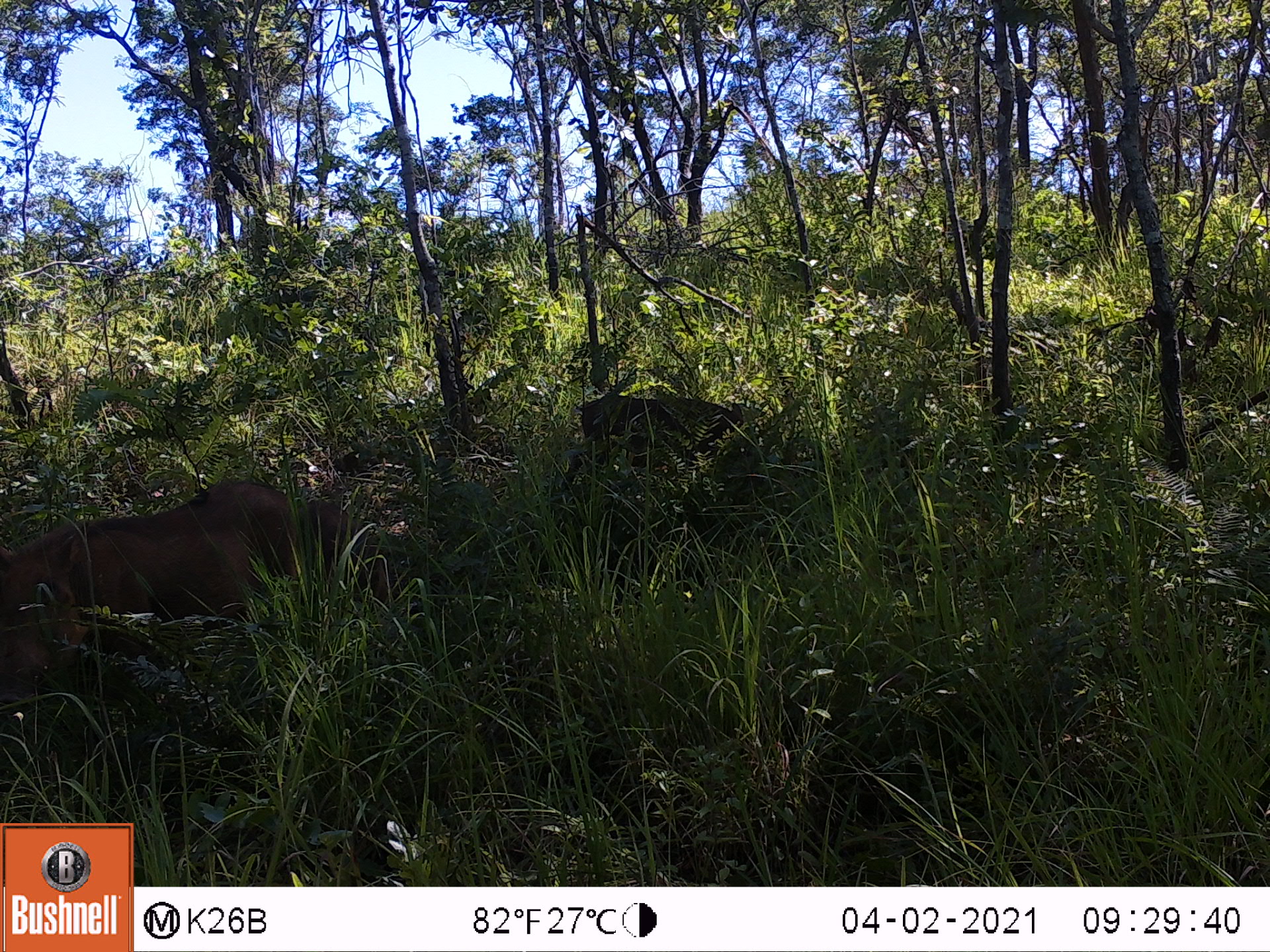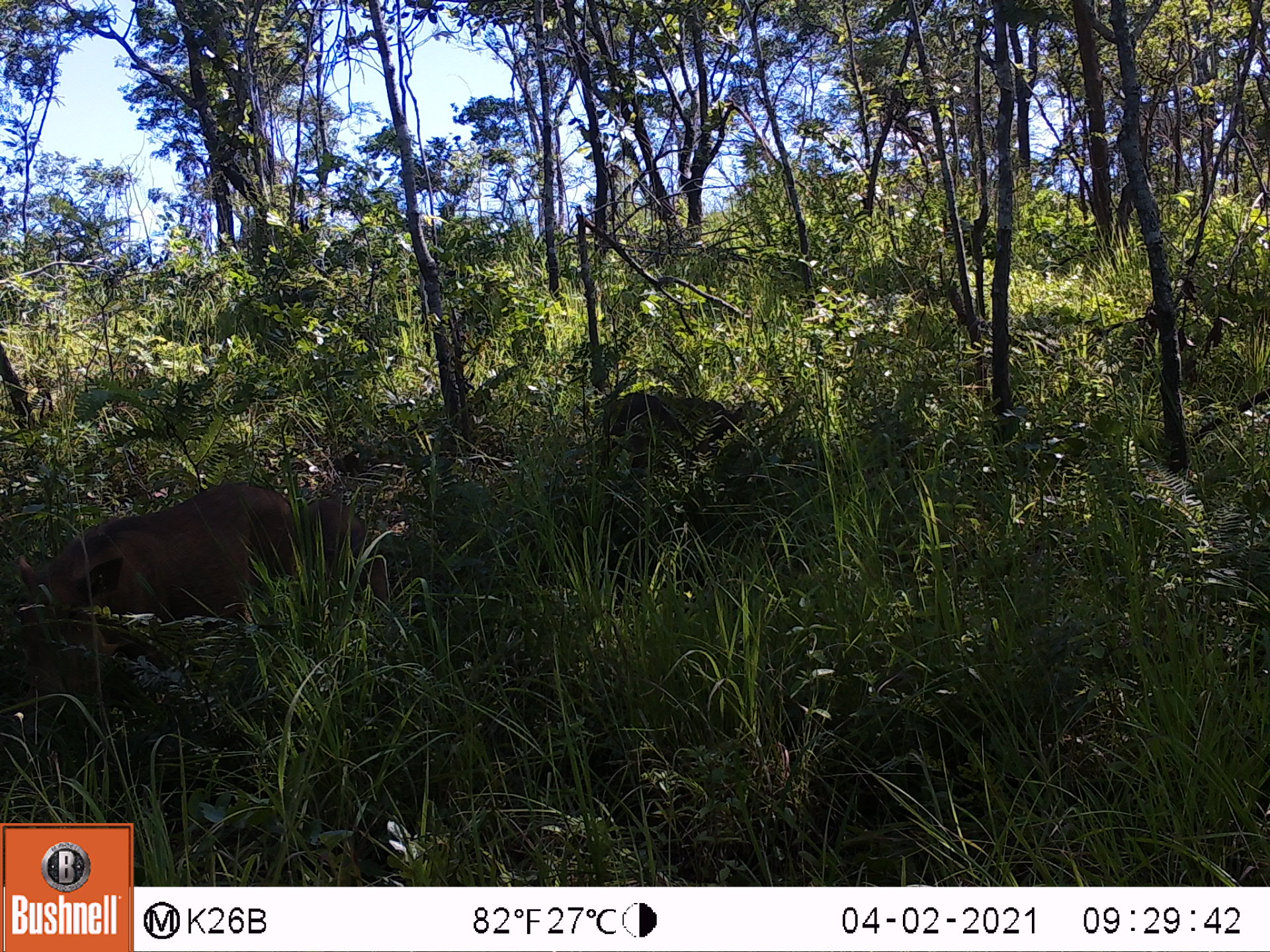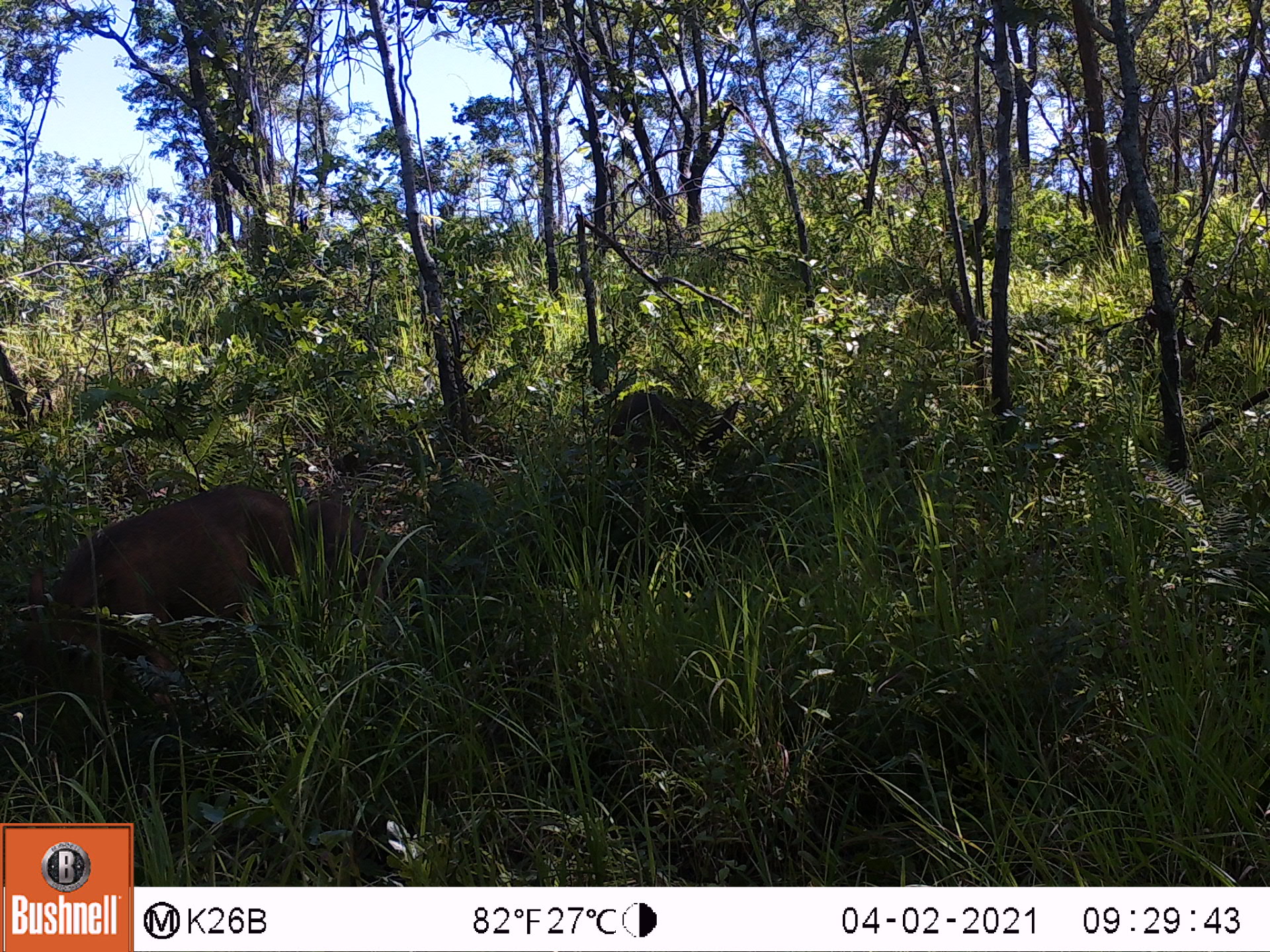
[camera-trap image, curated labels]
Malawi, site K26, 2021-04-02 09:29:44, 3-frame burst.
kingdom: Animalia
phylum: Chordata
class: Mammalia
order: Artiodactyla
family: Suidae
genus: Phacochoerus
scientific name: Phacochoerus africanus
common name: common warthog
Common warthog (Phacochoerus africanus), count 3.